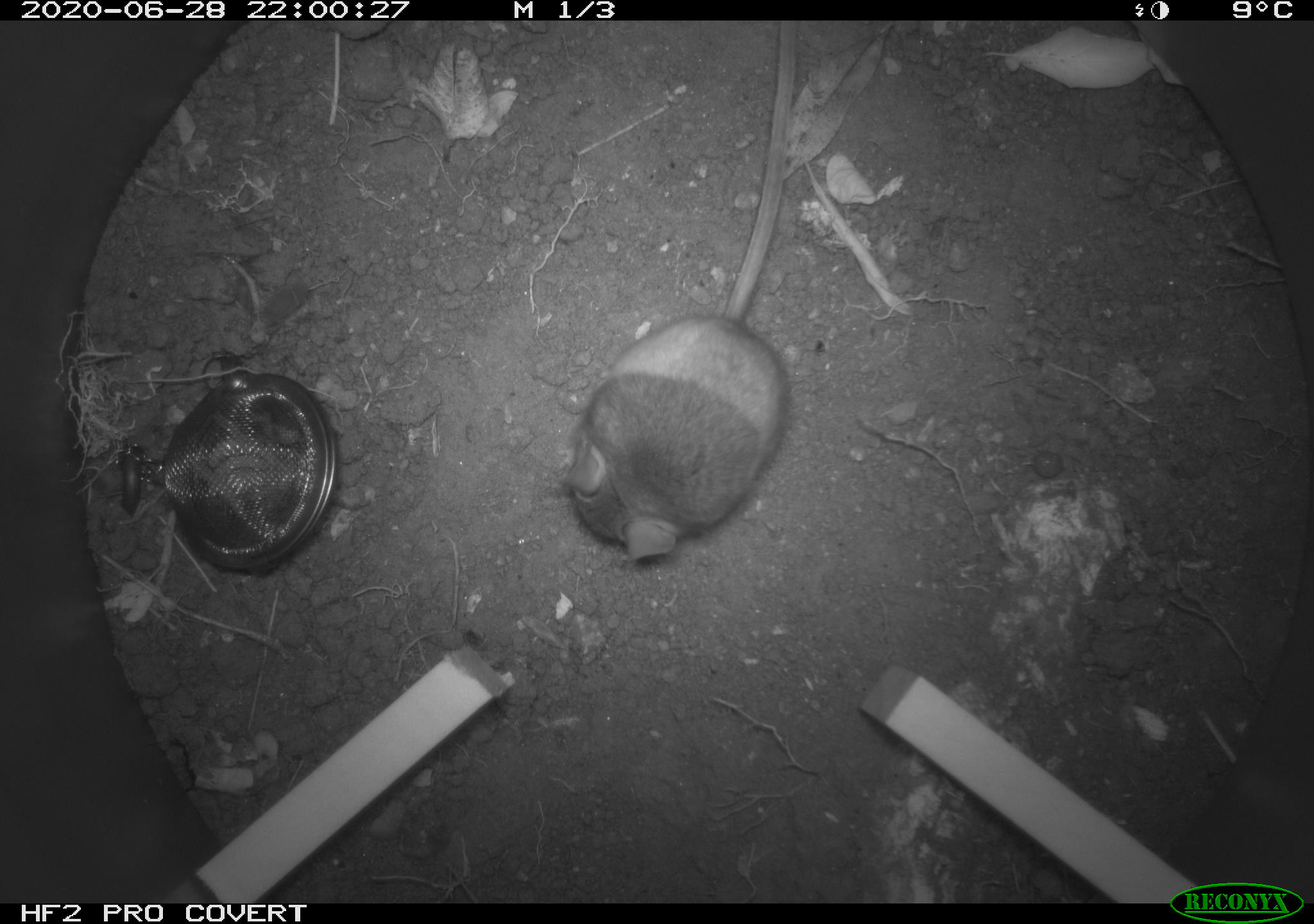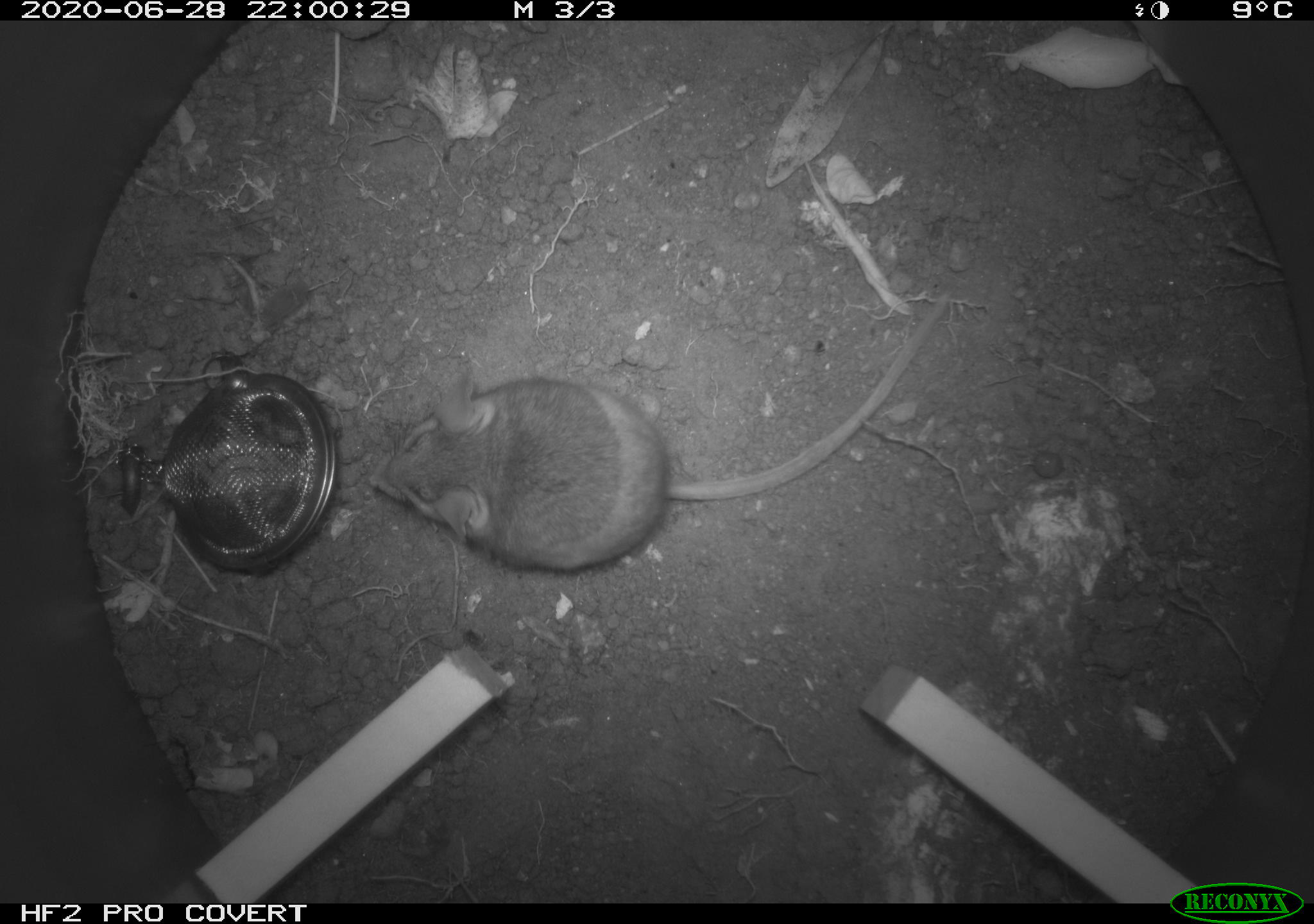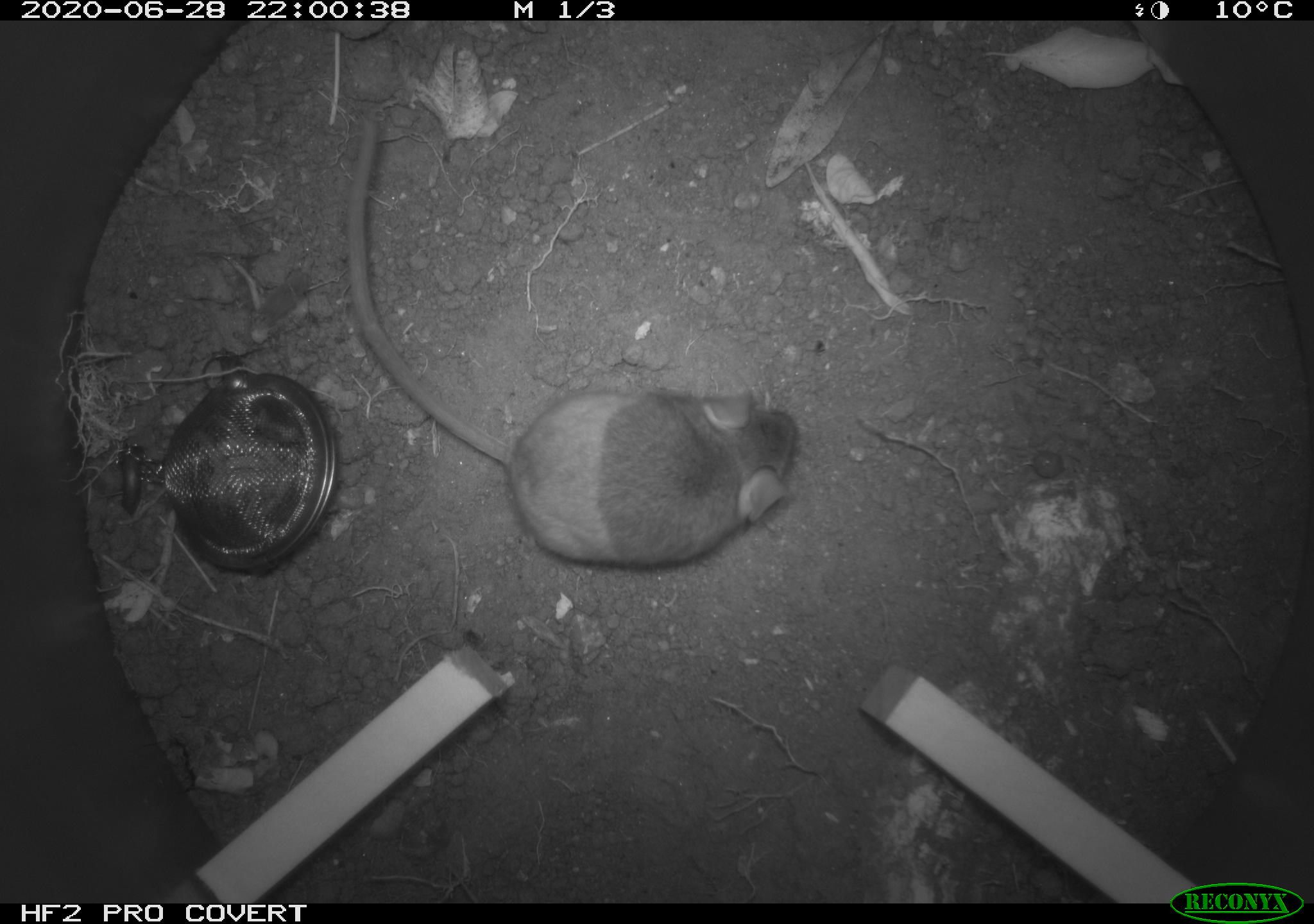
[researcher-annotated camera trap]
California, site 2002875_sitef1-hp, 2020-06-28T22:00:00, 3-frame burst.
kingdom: Animalia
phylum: Chordata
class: Mammalia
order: Rodentia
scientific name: Rodentia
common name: rodent